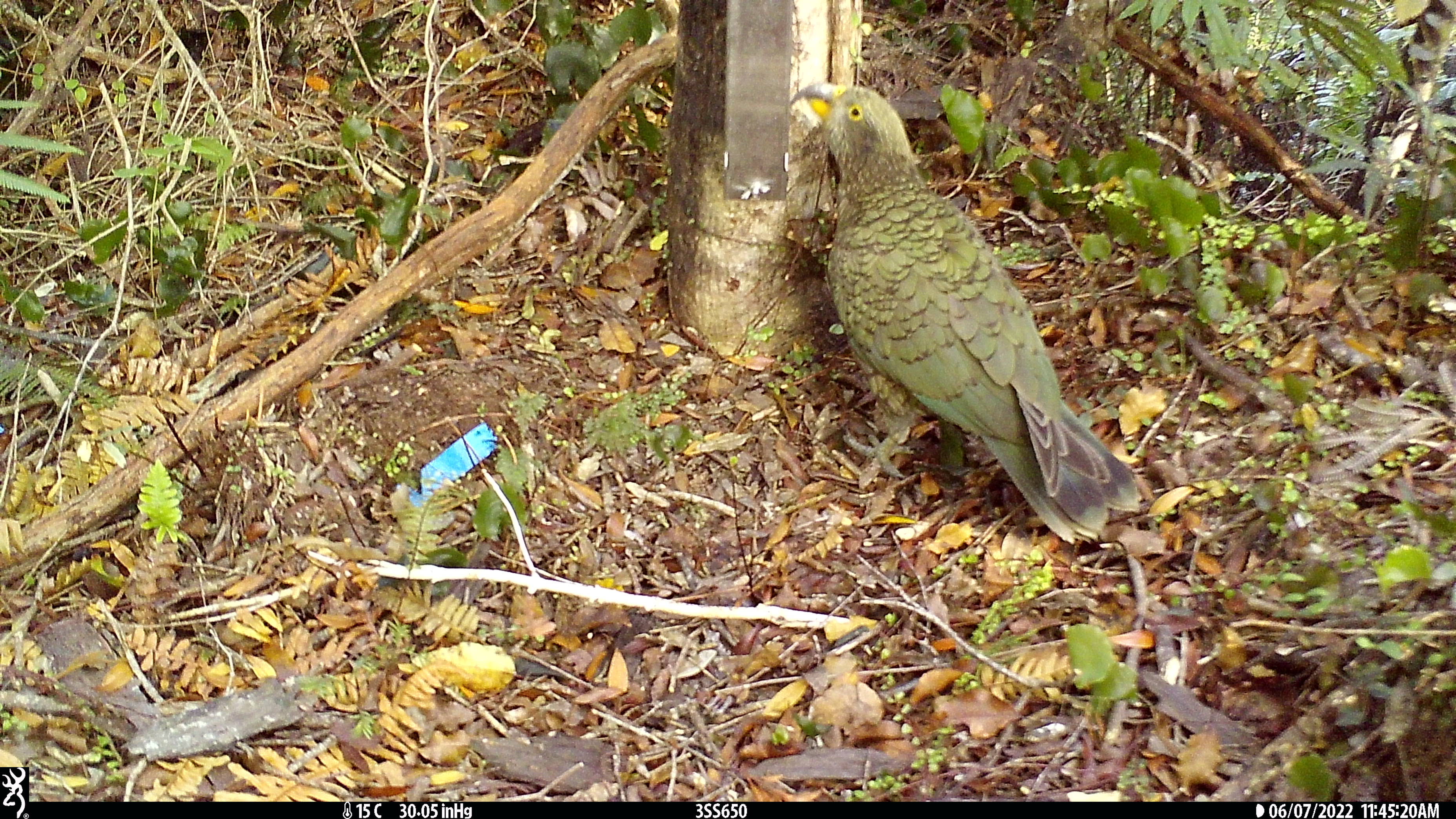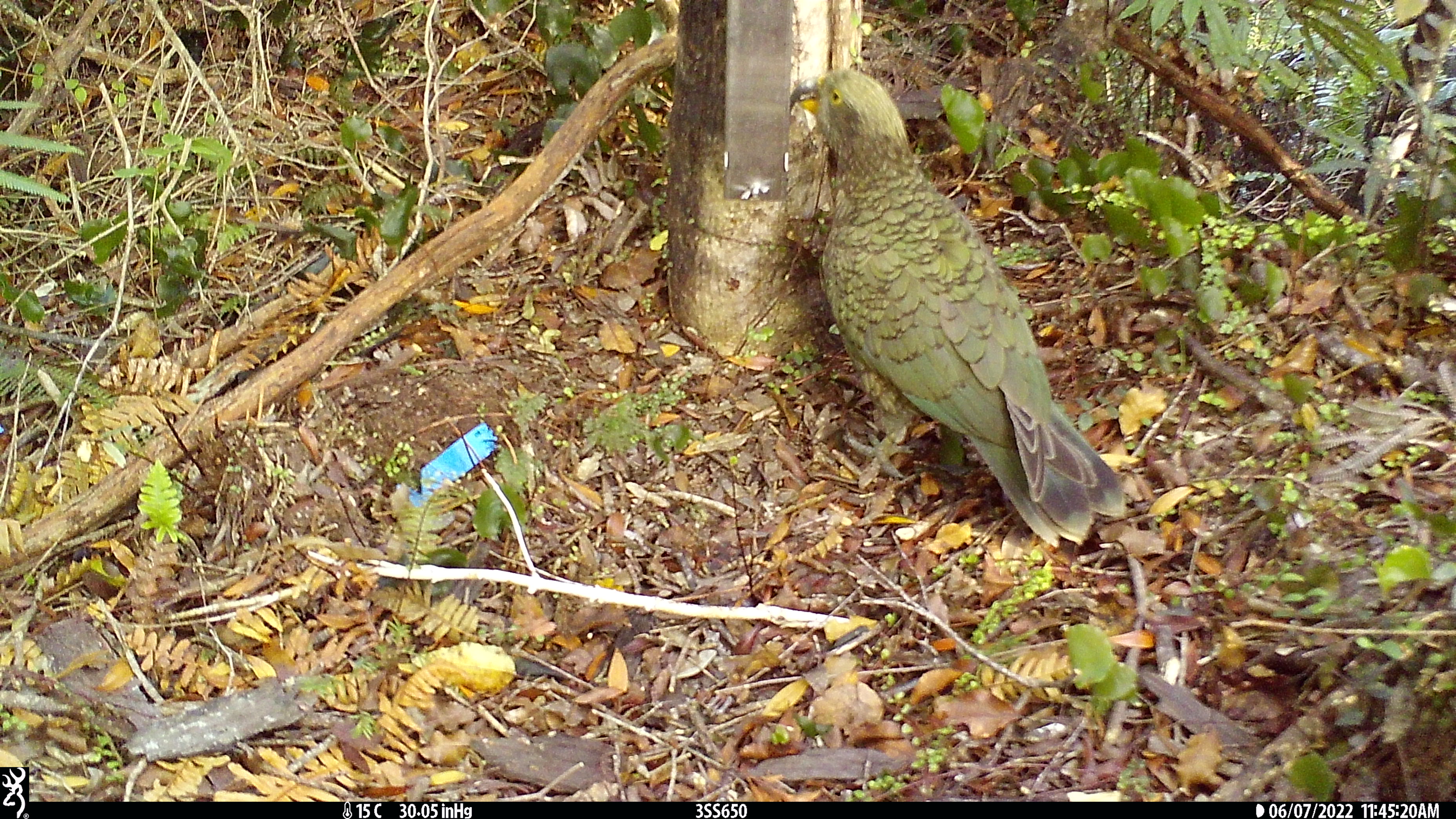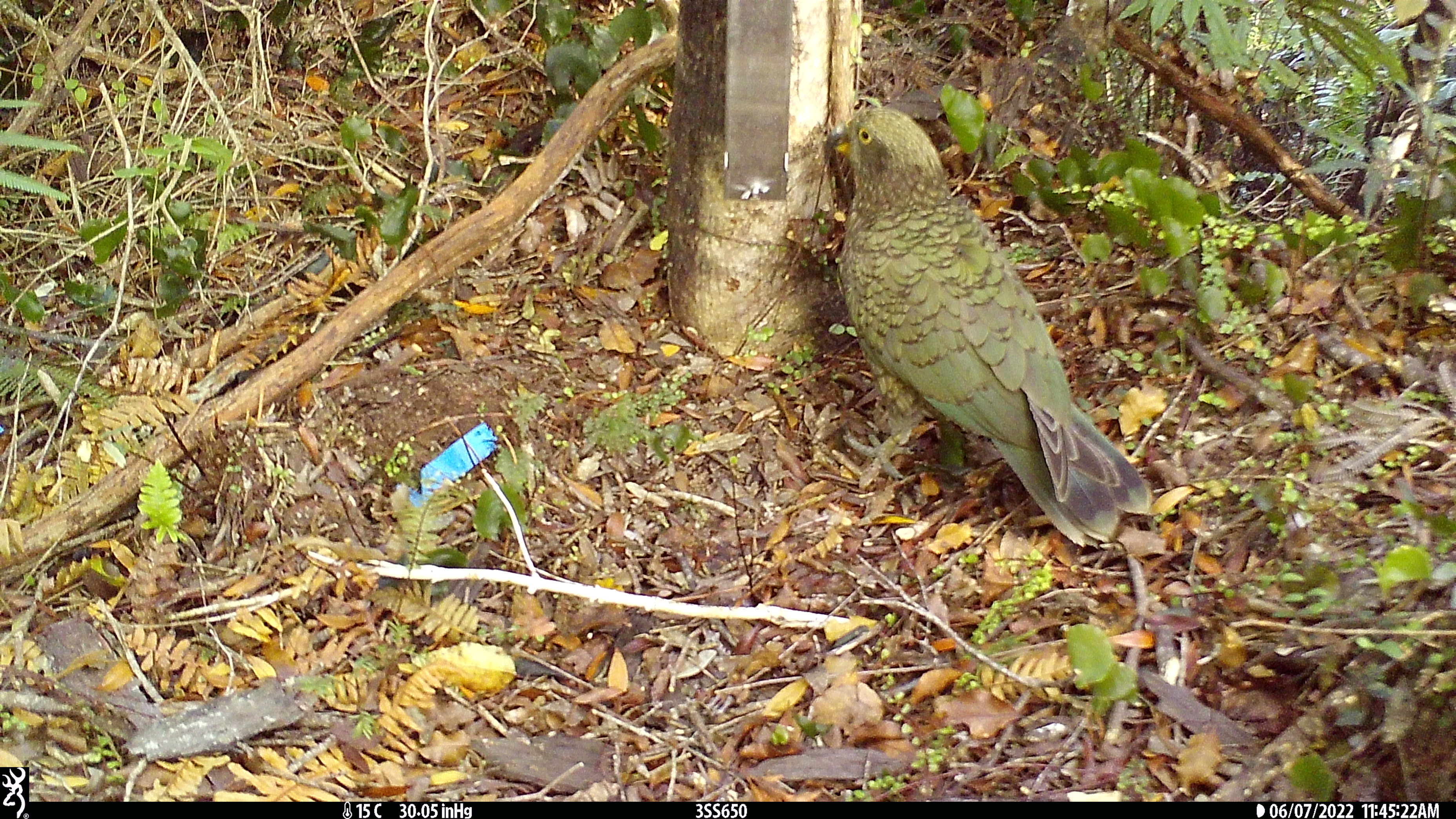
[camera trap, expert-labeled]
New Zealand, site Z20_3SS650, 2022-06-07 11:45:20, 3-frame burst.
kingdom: Animalia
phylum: Chordata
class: Aves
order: Psittaciformes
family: Strigopidae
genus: Nestor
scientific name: Nestor notabilis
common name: kea